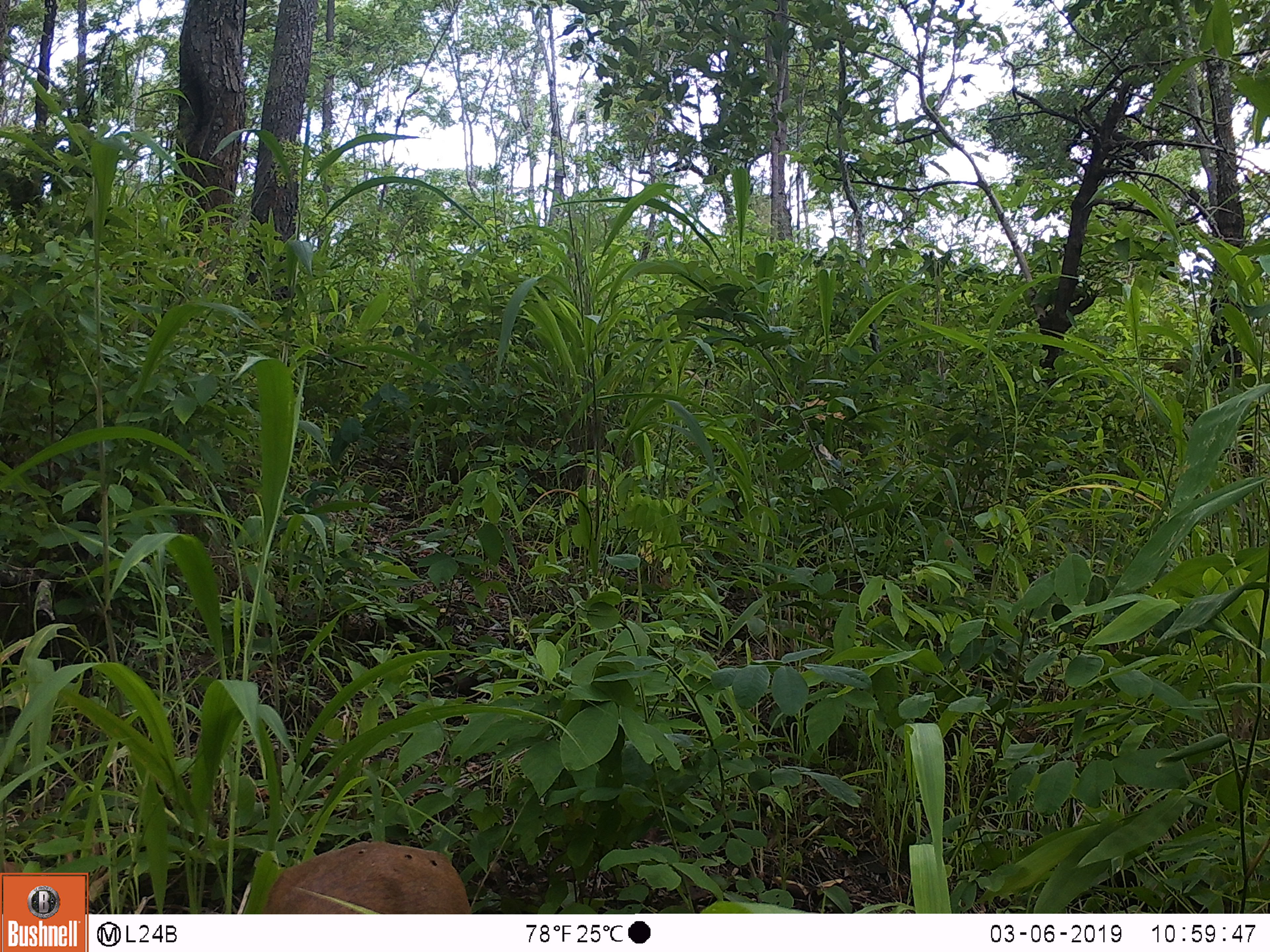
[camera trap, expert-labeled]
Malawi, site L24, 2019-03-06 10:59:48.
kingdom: Animalia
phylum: Chordata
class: Mammalia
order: Artiodactyla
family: Bovidae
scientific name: Antilopinae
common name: small antelope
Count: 1.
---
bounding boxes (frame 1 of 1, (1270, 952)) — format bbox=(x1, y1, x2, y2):
small antelope: bbox=(238, 832, 486, 913)